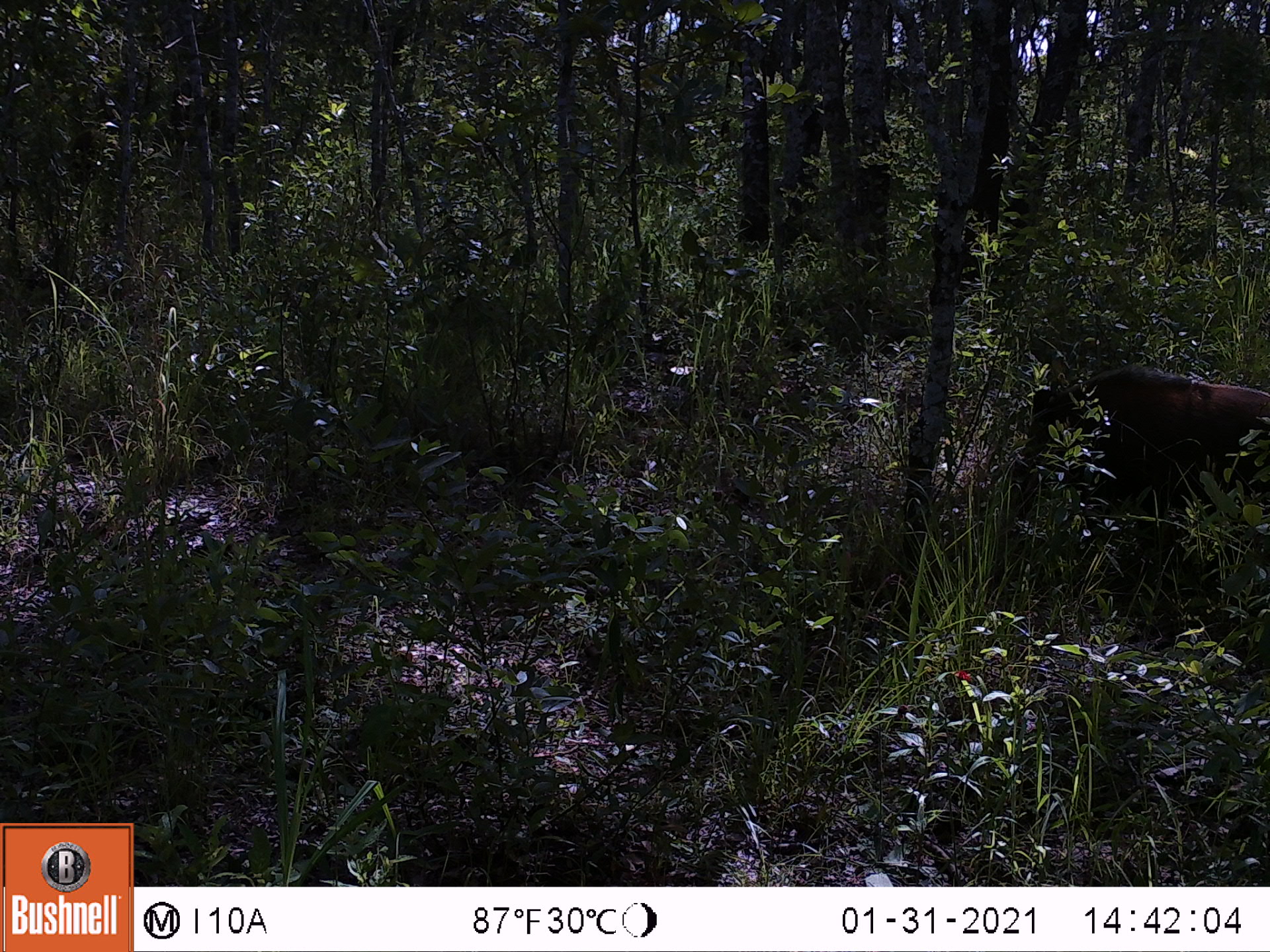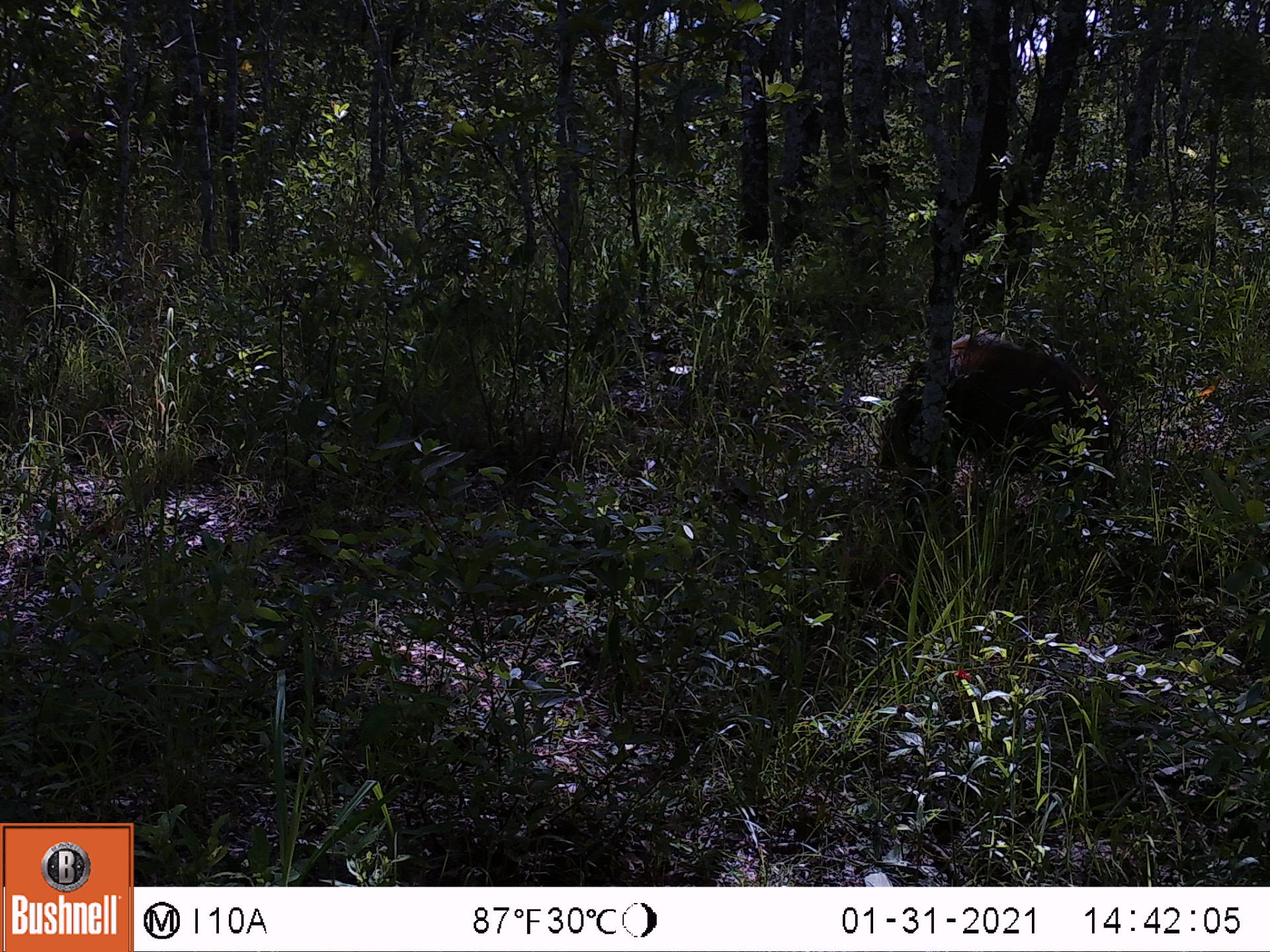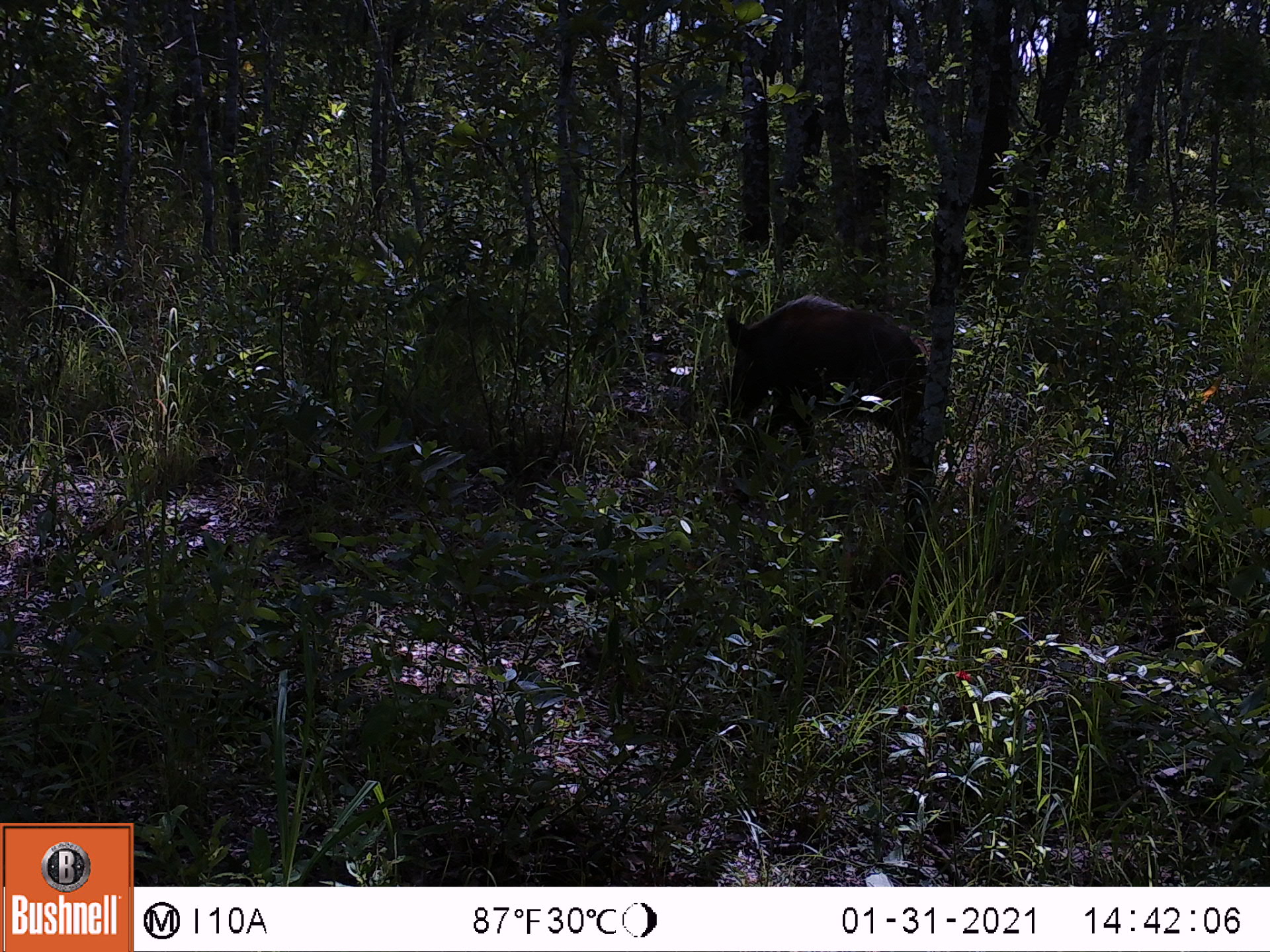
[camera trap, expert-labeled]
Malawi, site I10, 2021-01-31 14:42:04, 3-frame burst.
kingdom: Animalia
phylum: Chordata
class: Mammalia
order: Artiodactyla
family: Suidae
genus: Potamochoerus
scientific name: Potamochoerus larvatus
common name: bushpig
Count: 1.